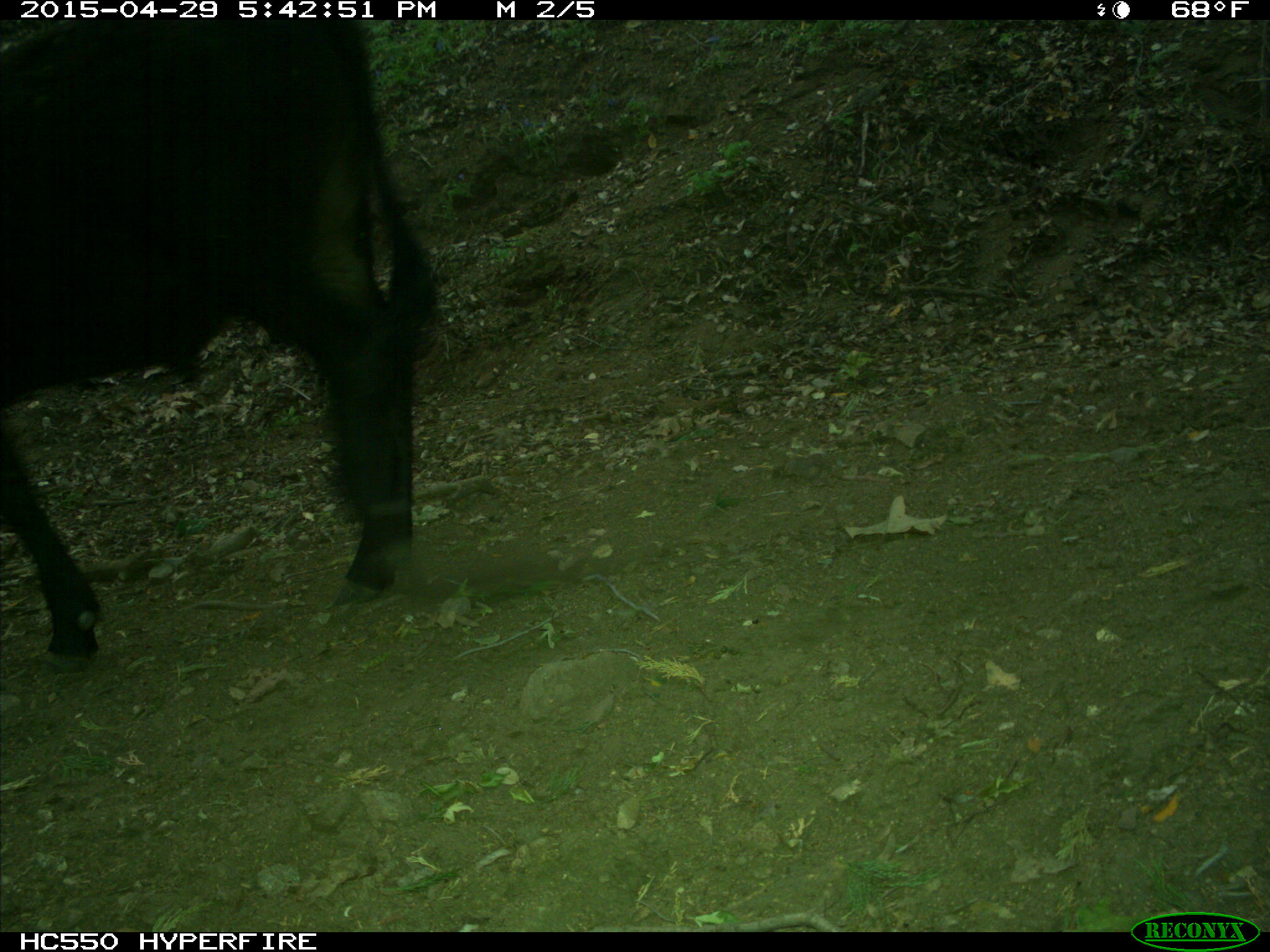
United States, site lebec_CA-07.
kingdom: Animalia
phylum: Chordata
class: Mammalia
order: Artiodactyla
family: Bovidae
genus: Bos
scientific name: Bos taurus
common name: domestic cow